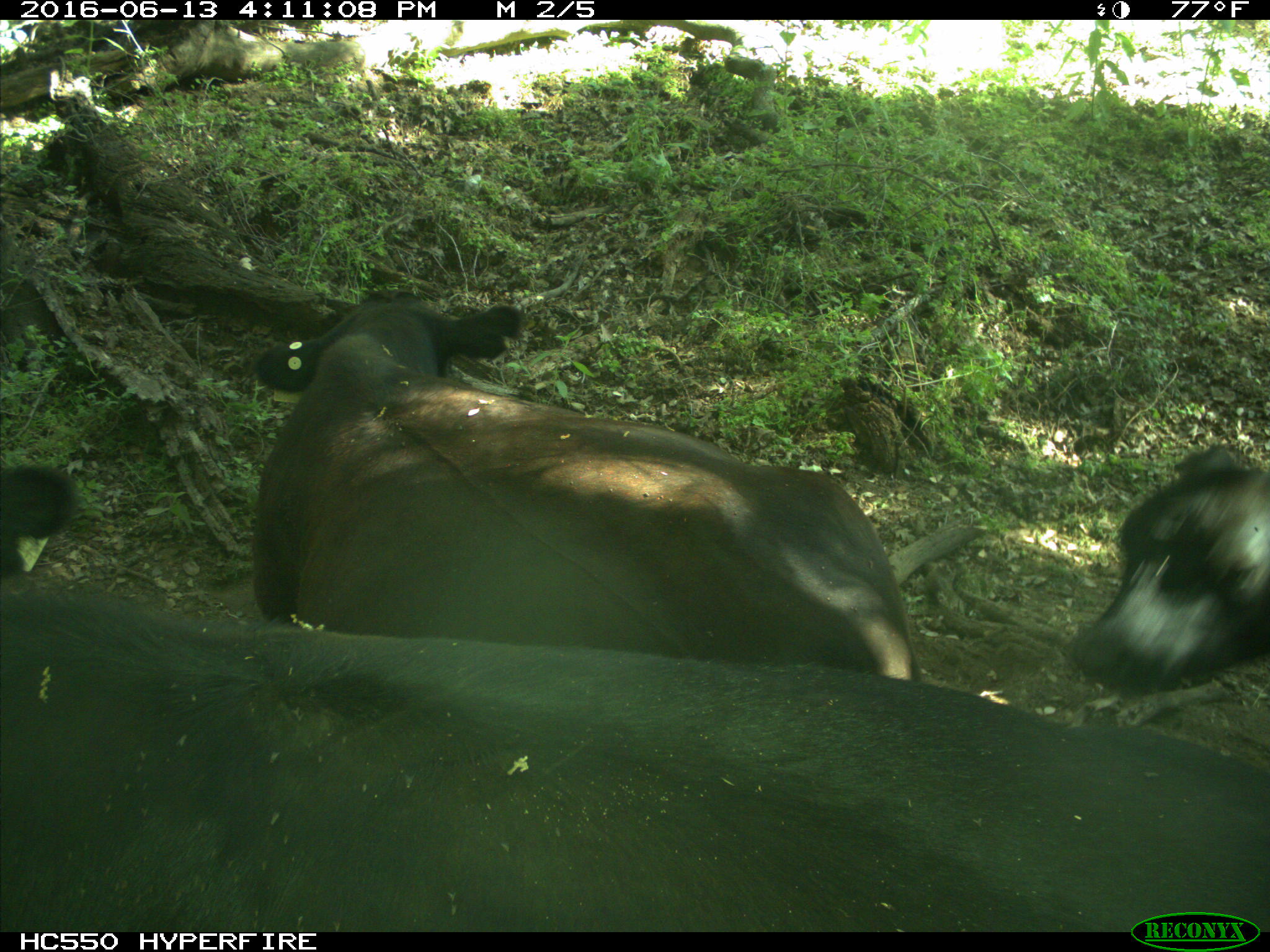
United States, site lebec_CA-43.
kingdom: Animalia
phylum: Chordata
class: Mammalia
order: Artiodactyla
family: Bovidae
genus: Bos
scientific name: Bos taurus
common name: domestic cow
Bos taurus (domestic cow).